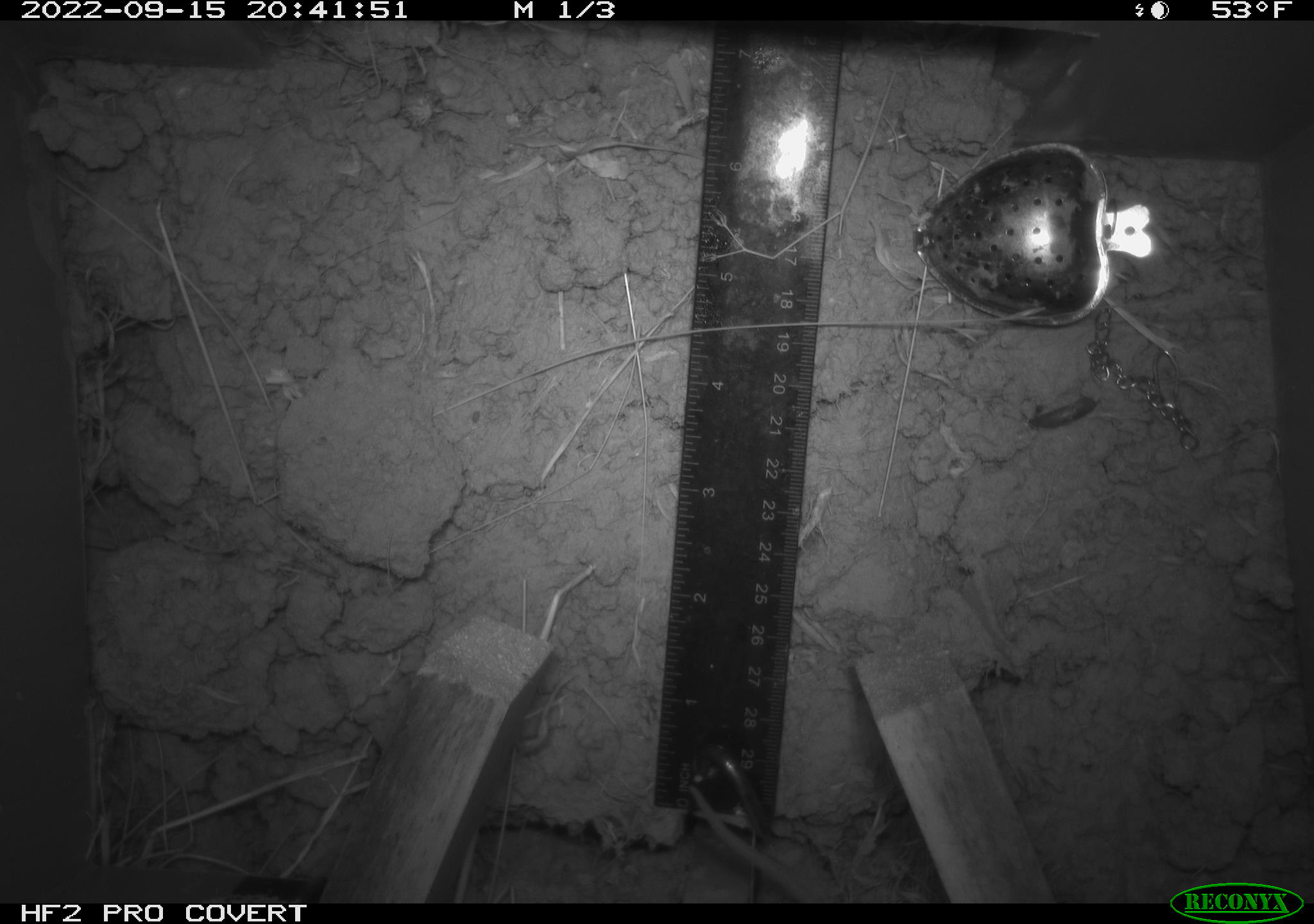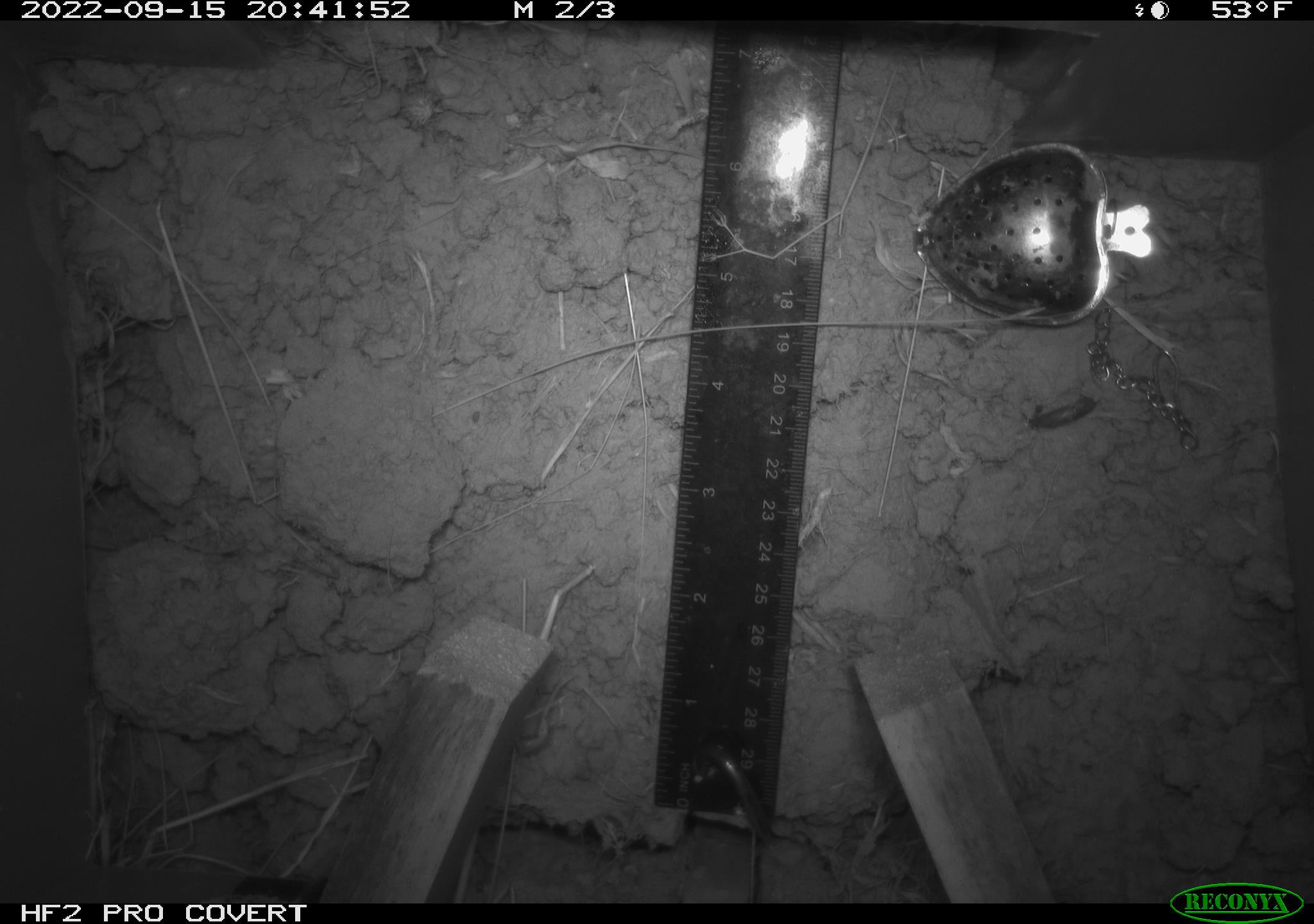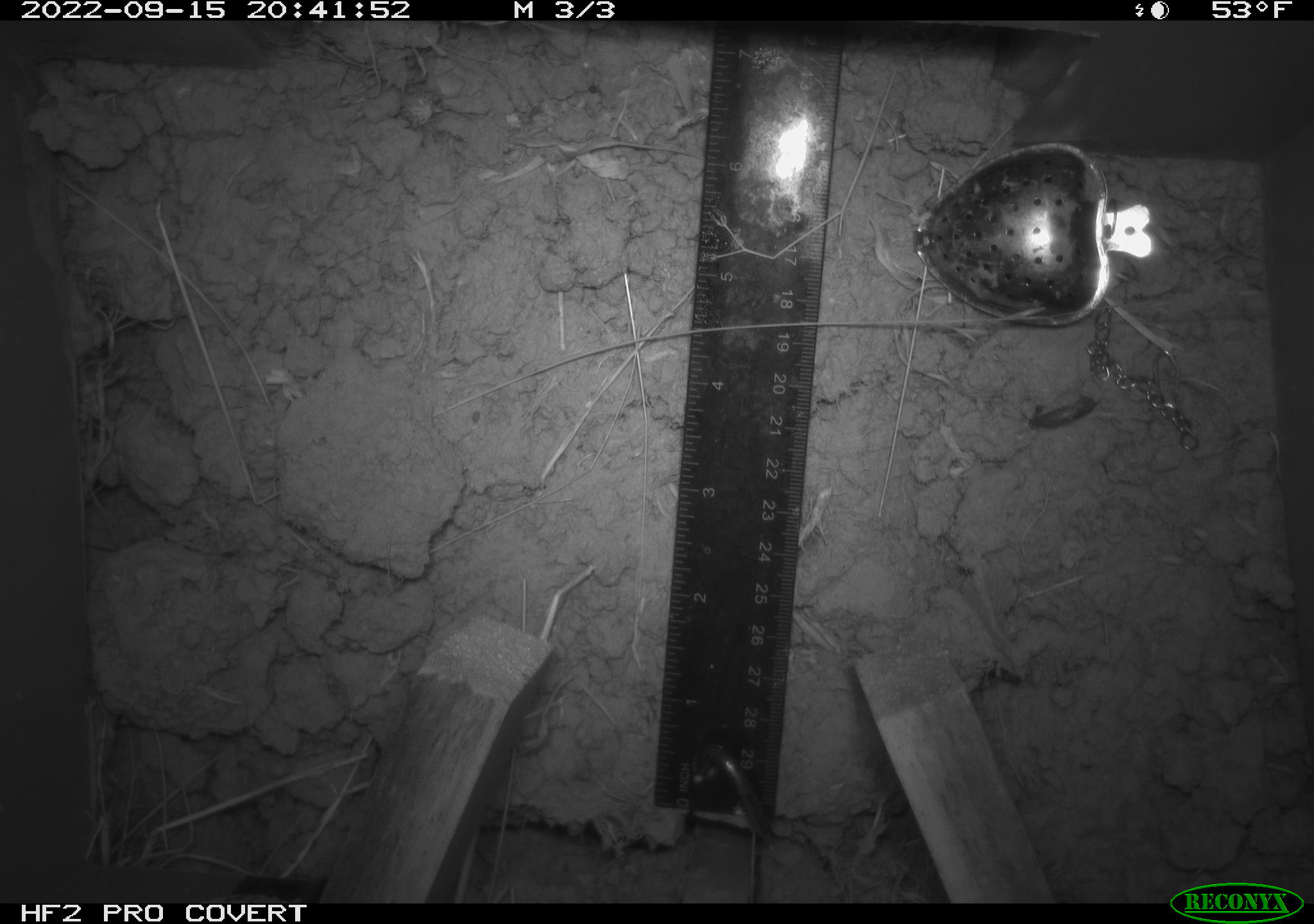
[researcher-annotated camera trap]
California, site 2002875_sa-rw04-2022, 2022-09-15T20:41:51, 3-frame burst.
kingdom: Animalia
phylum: Chordata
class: Mammalia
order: Rodentia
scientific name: Rodentia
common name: mouse species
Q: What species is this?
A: Mouse species (Rodentia).